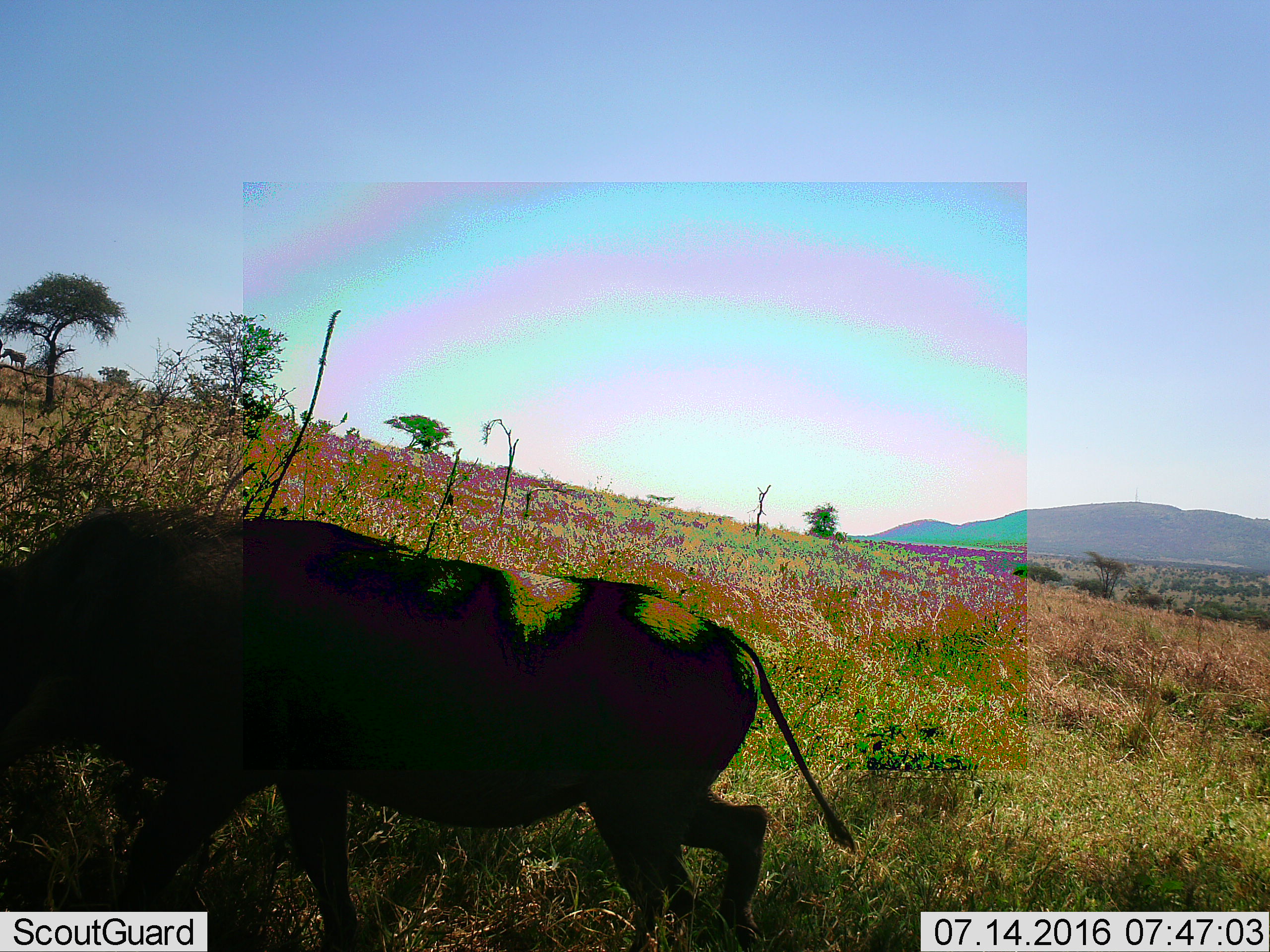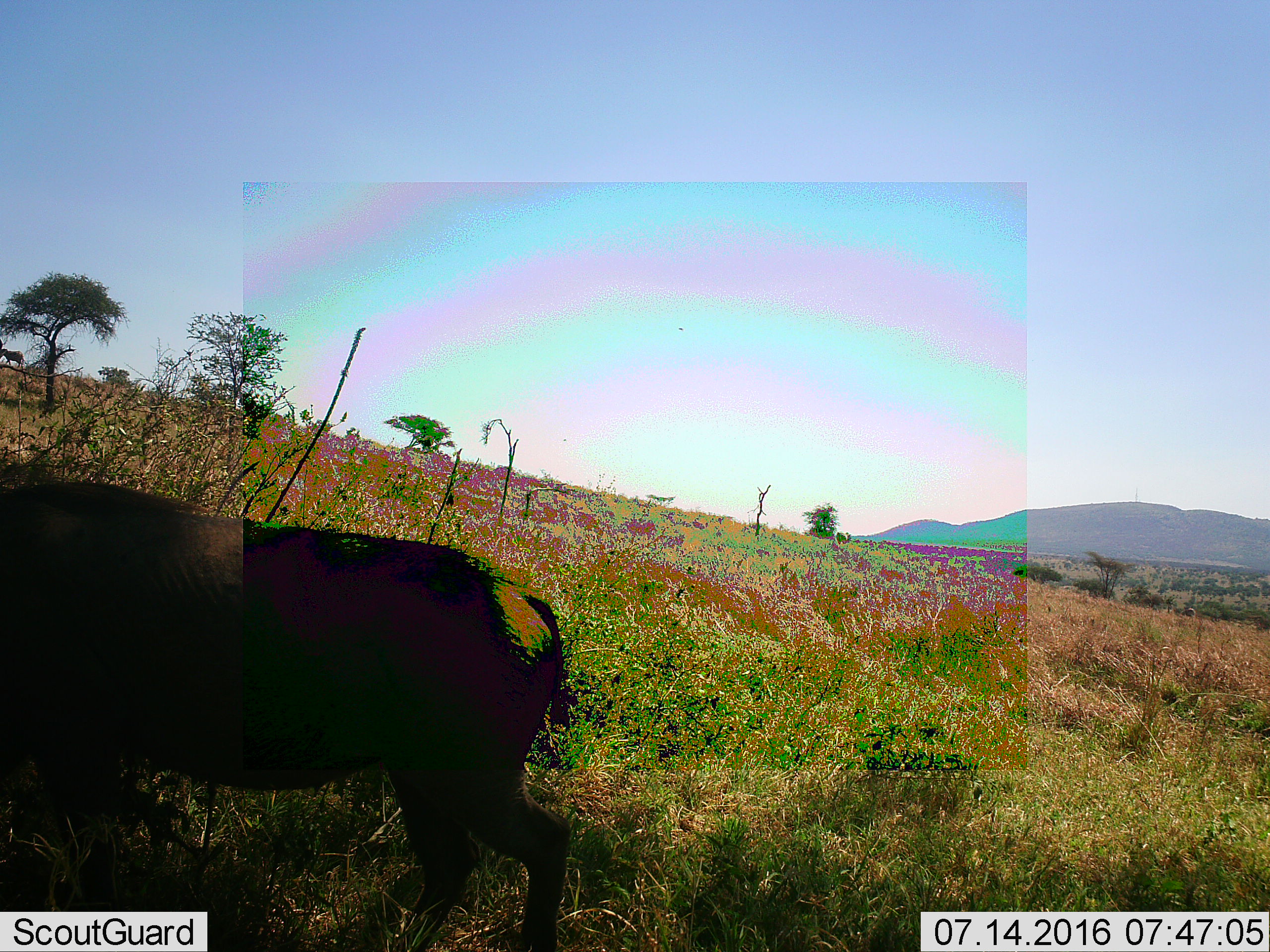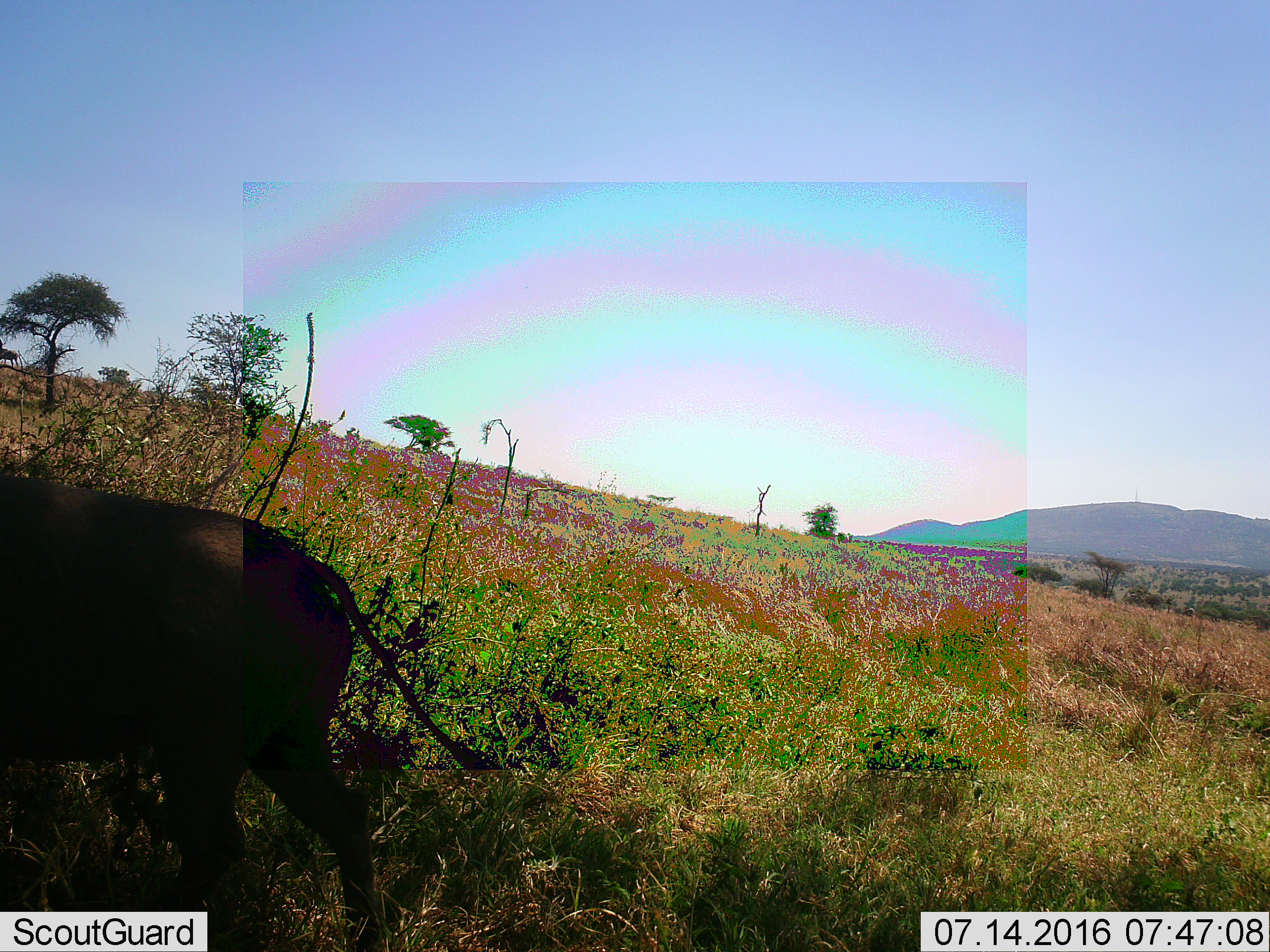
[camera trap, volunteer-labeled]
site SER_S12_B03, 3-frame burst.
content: unidentified animal